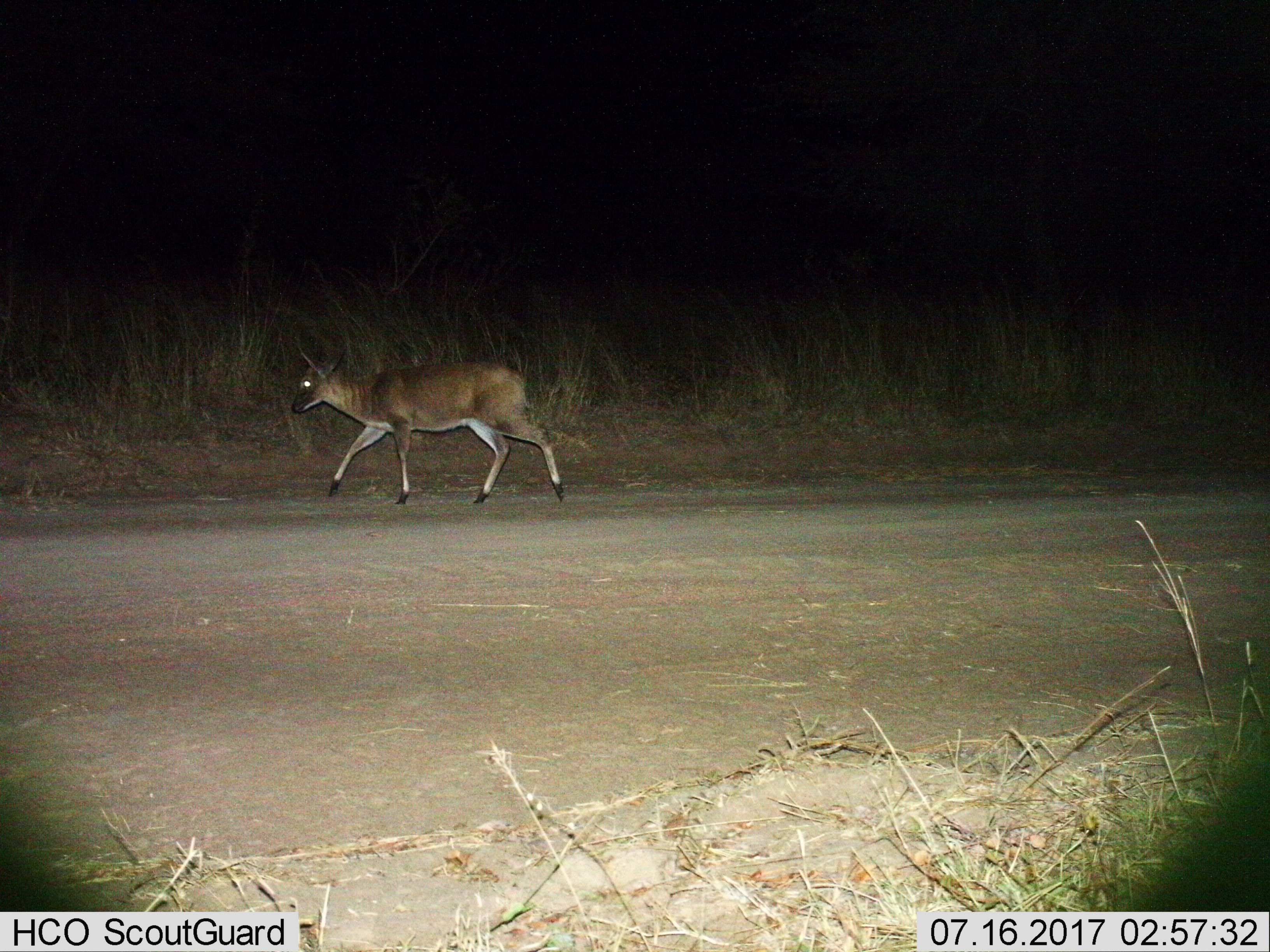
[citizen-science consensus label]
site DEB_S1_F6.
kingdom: Animalia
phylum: Chordata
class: Mammalia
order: Artiodactyla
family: Bovidae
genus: Sylvicapra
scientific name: Sylvicapra grimmia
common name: common duiker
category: duikercommongrey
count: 1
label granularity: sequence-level